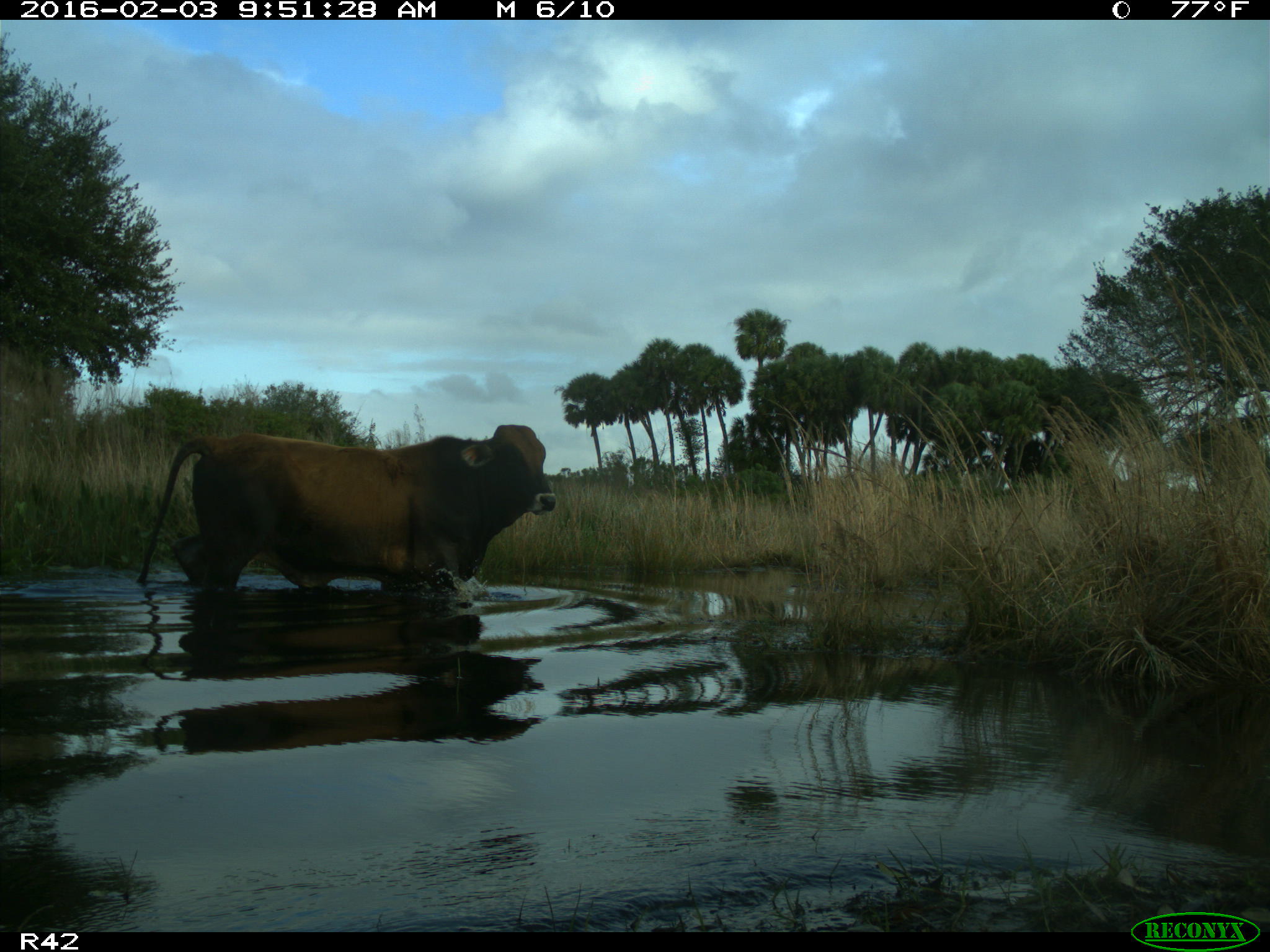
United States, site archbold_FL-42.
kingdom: Animalia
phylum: Chordata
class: Mammalia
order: Artiodactyla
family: Bovidae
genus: Bos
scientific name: Bos taurus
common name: domestic cow